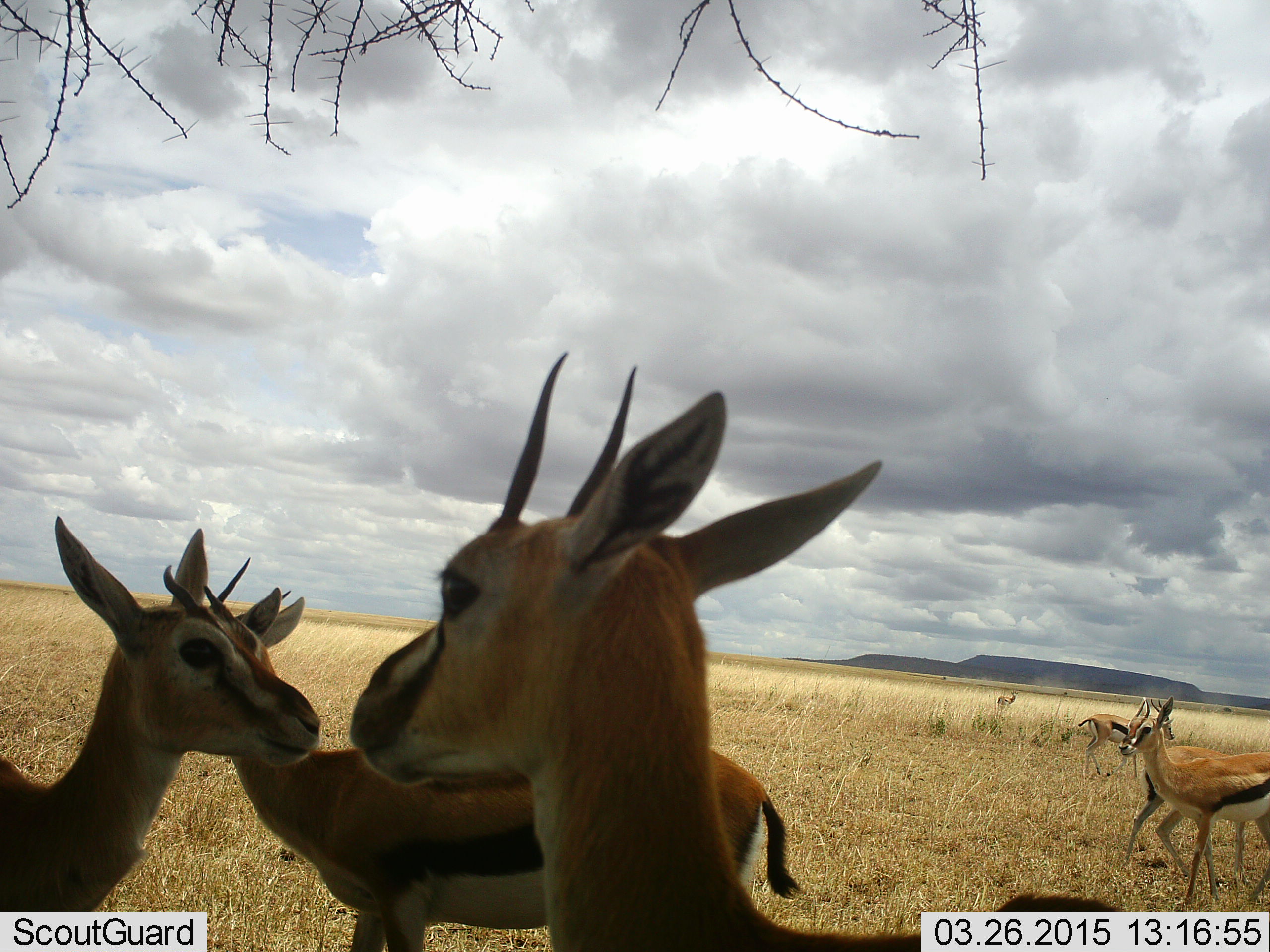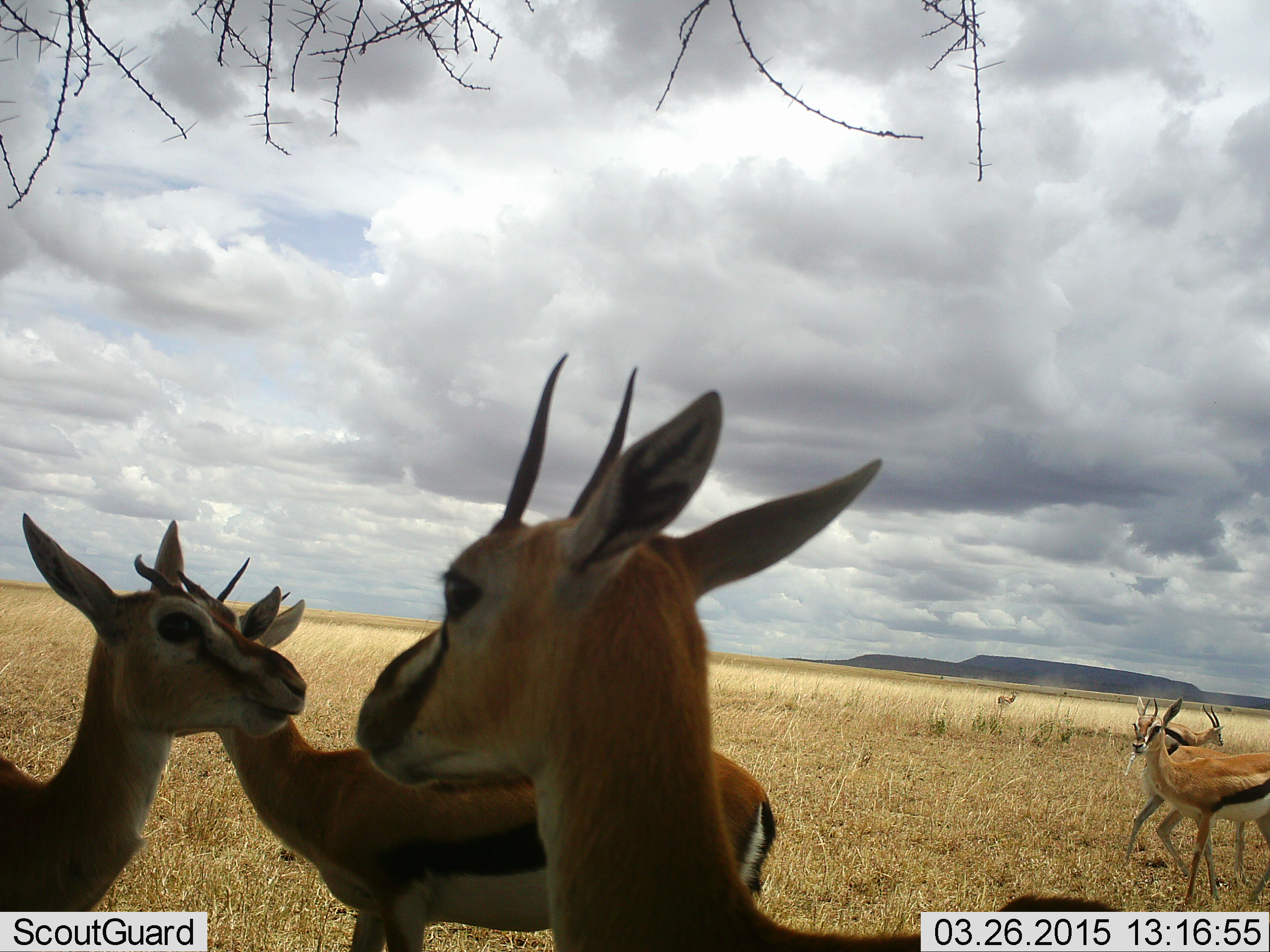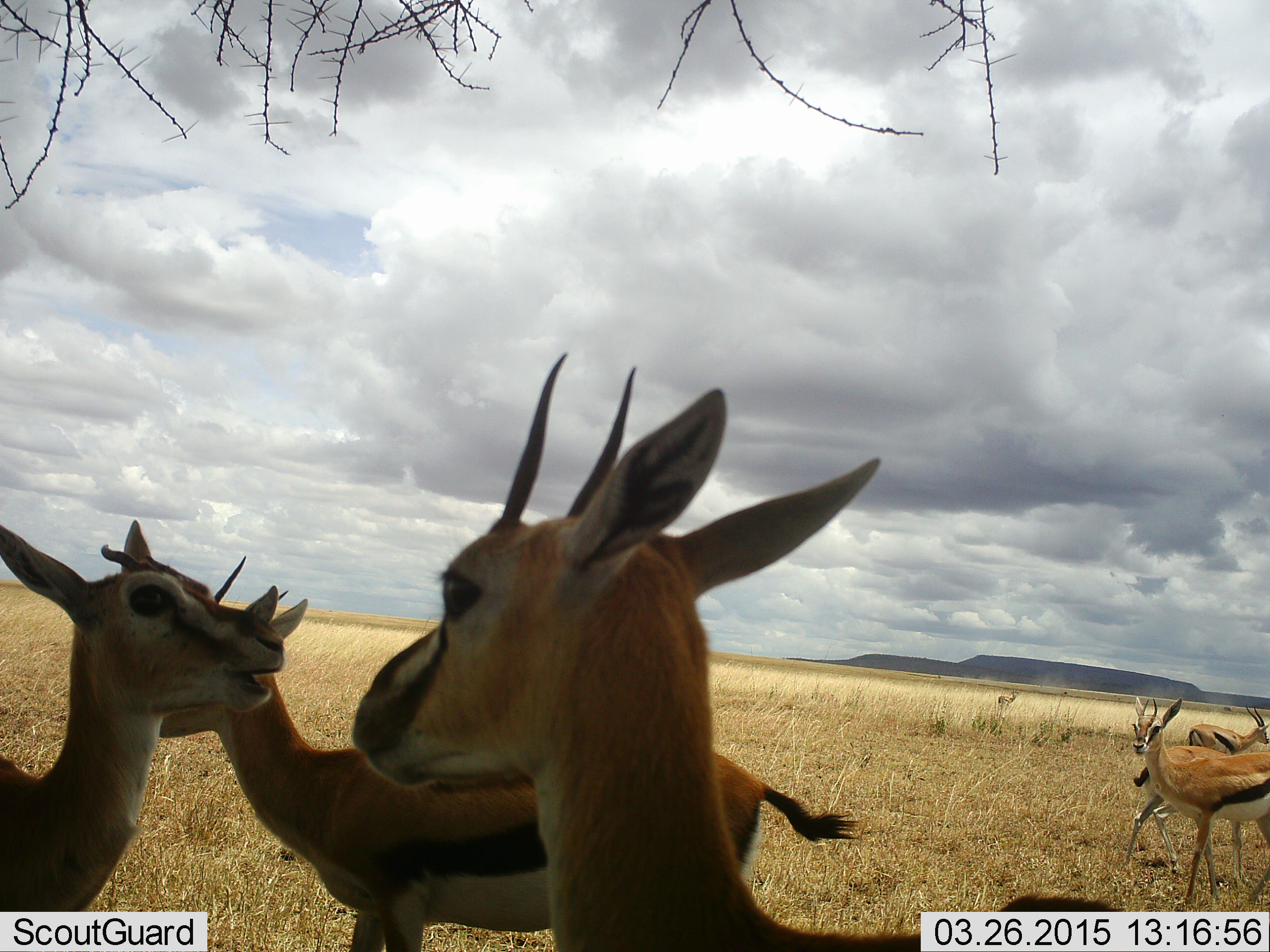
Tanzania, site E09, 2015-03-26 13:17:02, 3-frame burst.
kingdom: Animalia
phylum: Chordata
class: Mammalia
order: Artiodactyla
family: Bovidae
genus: Eudorcas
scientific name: Eudorcas thomsonii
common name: thomson's gazelle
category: gazellethomsons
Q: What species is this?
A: Gazellethomsons (thomson's gazelle) (Eudorcas thomsonii).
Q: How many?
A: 6.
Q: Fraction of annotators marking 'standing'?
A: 100%.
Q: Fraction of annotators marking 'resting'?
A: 10%.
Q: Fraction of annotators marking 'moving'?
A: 70%.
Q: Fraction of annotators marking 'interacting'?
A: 10%.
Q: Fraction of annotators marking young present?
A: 0%.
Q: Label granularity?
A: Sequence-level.